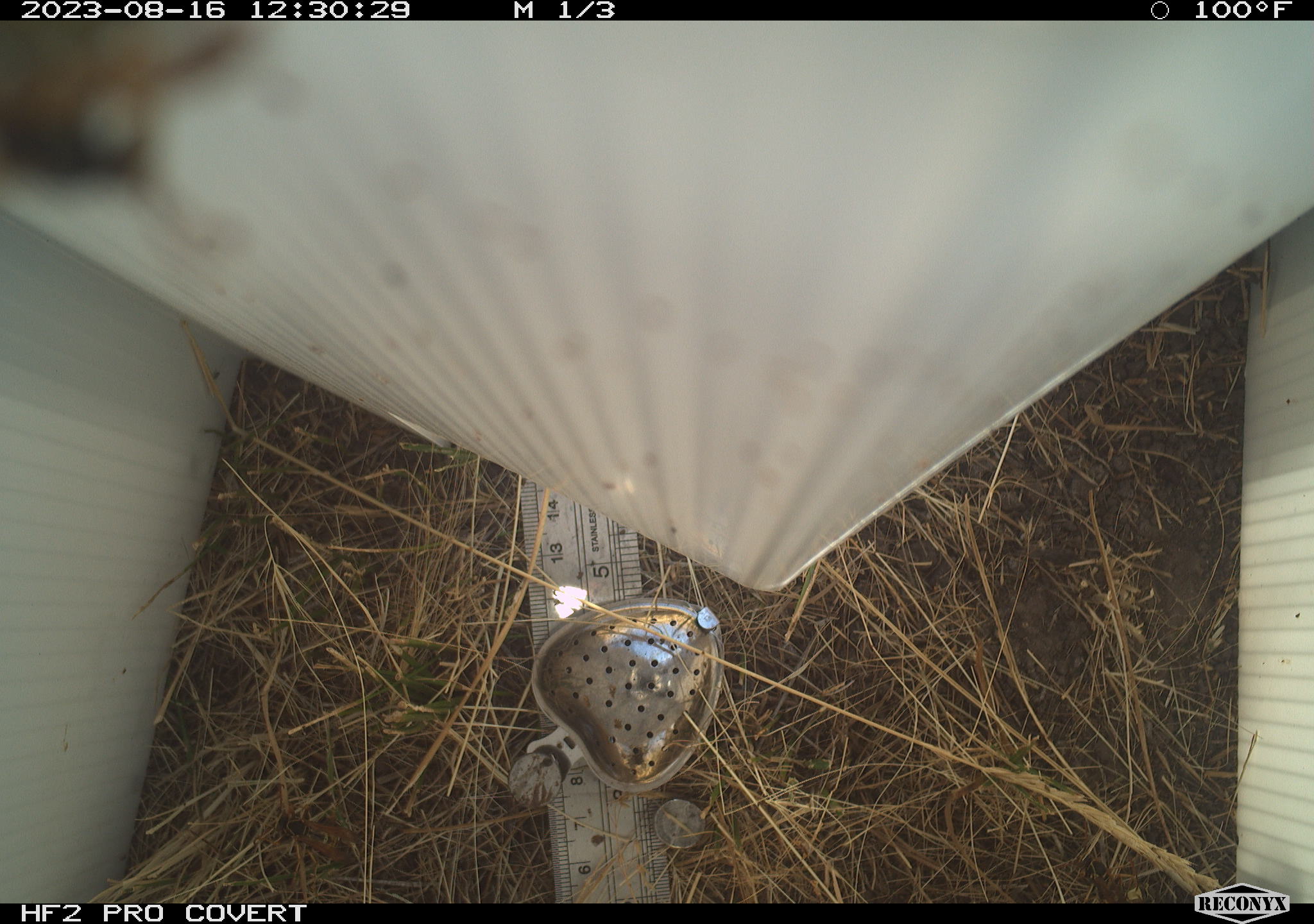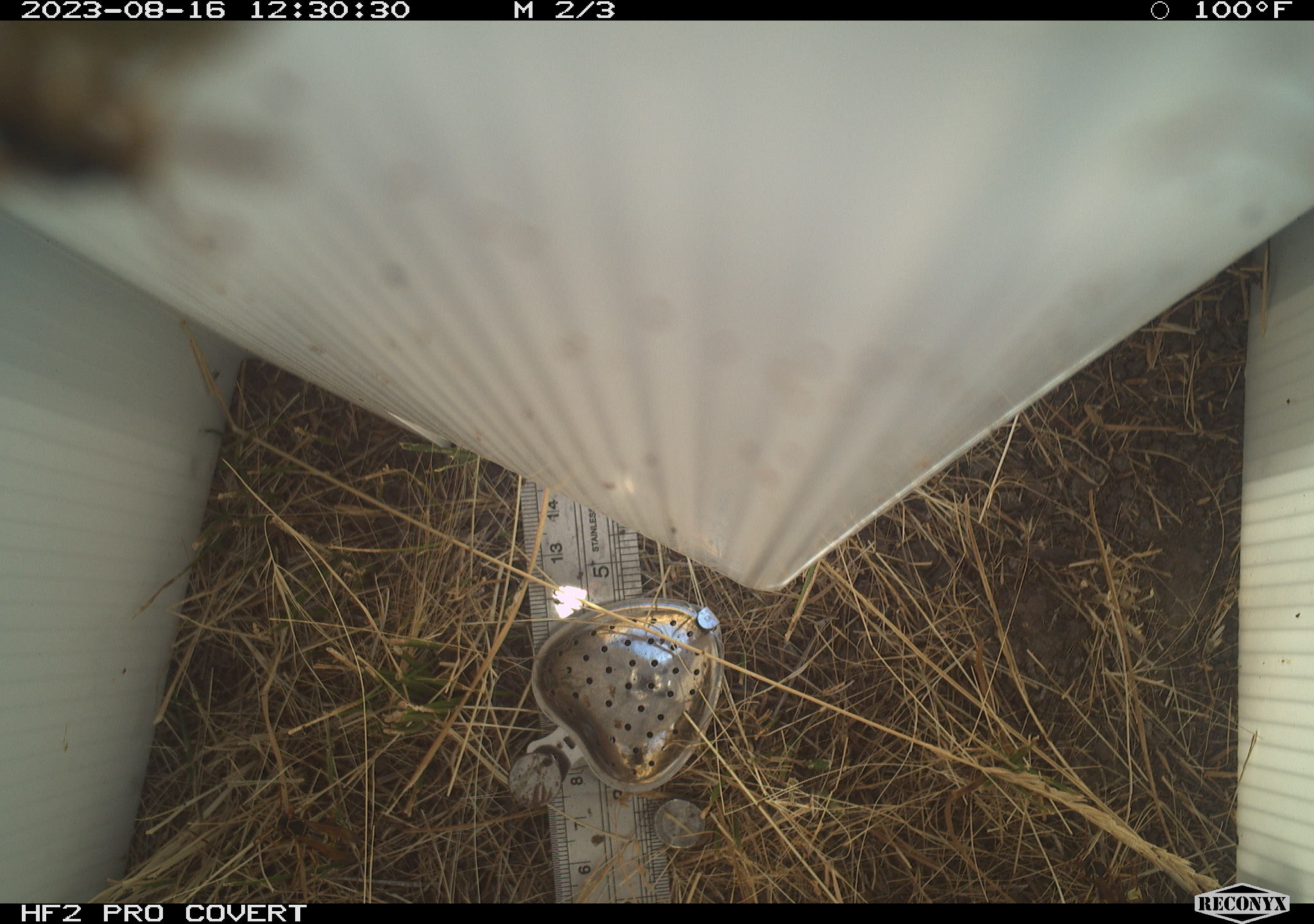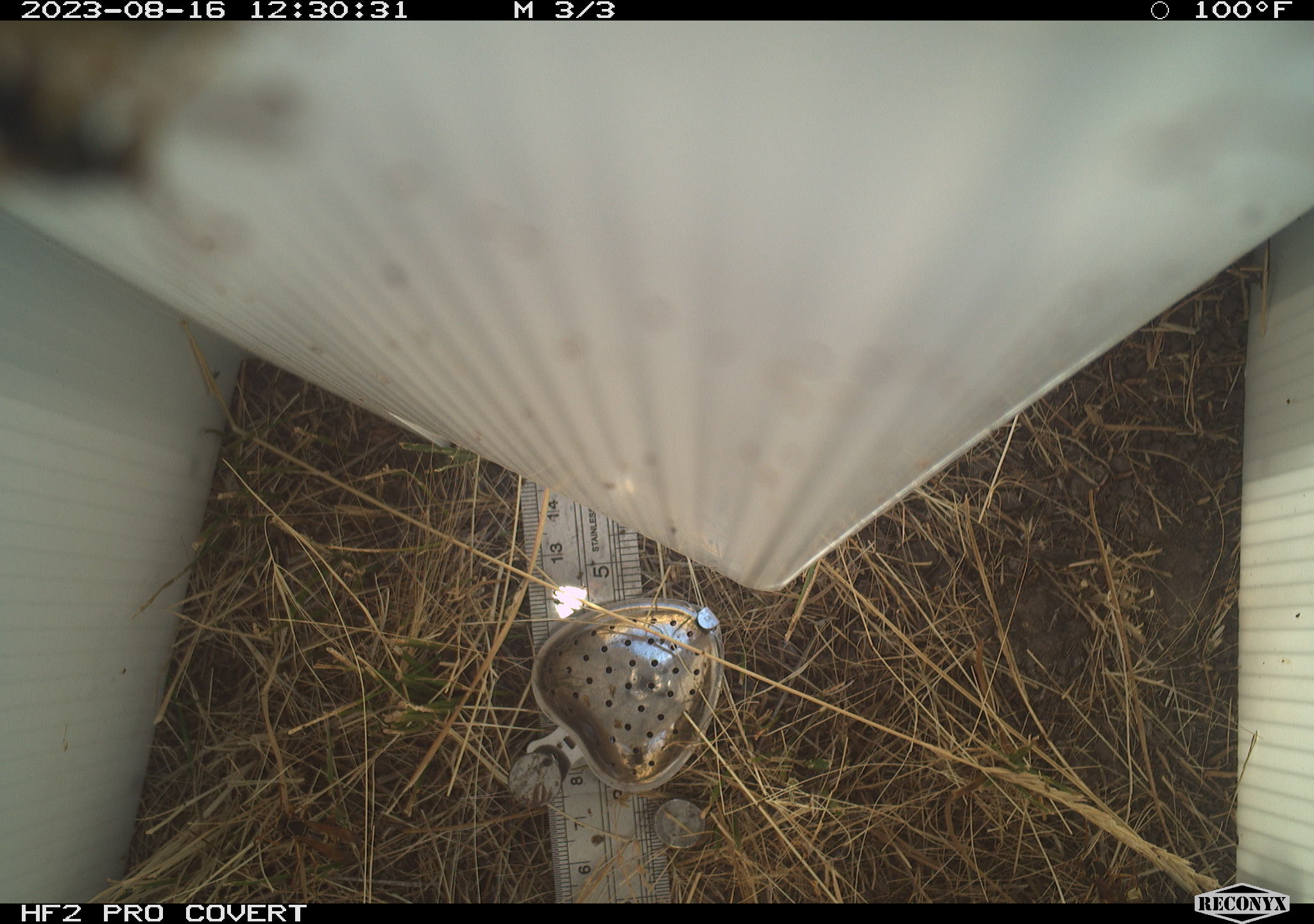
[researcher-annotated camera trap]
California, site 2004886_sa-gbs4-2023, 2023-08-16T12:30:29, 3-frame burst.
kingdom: Animalia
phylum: Arthropoda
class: Insecta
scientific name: Insecta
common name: insect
Insect (Insecta).